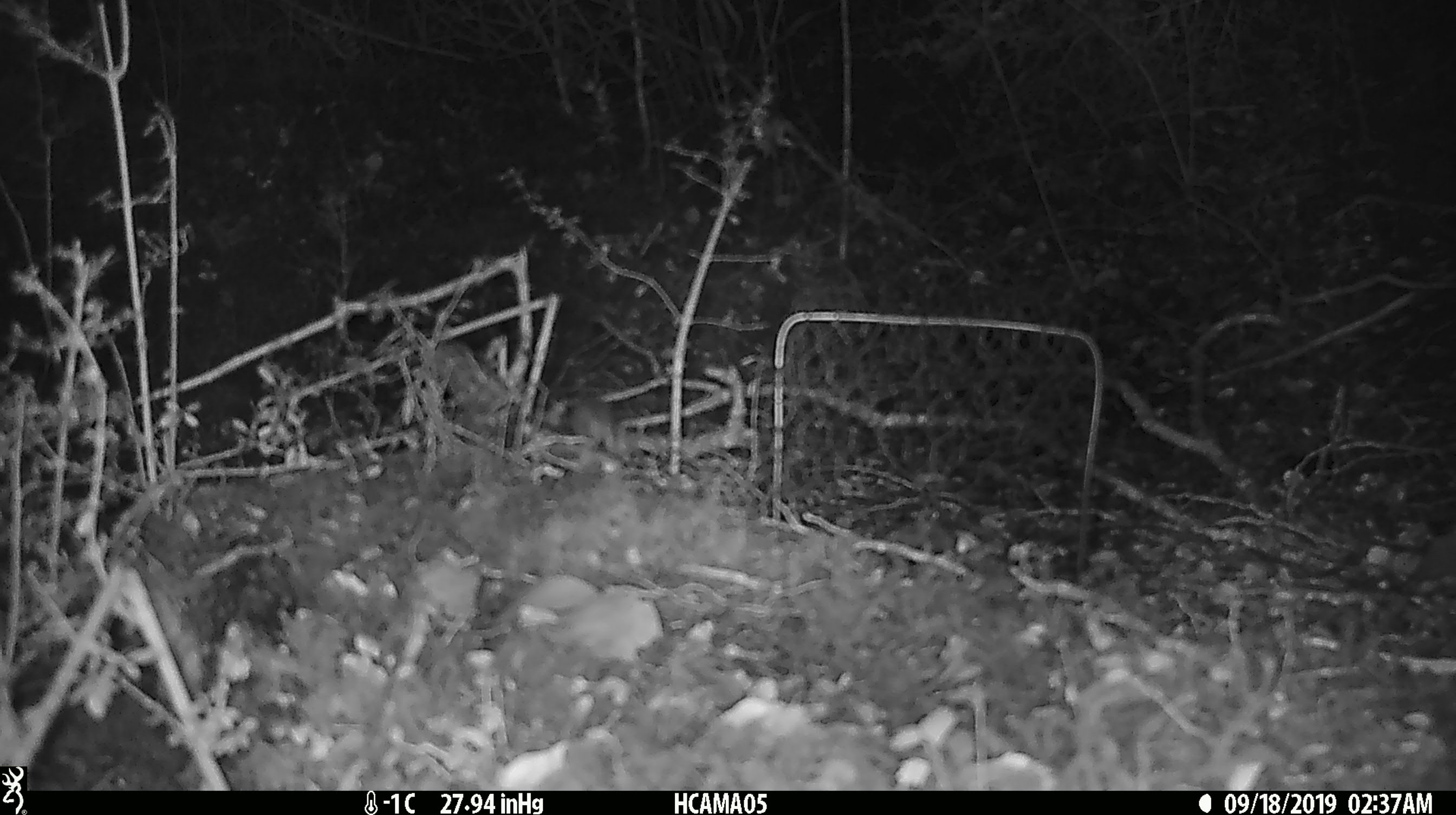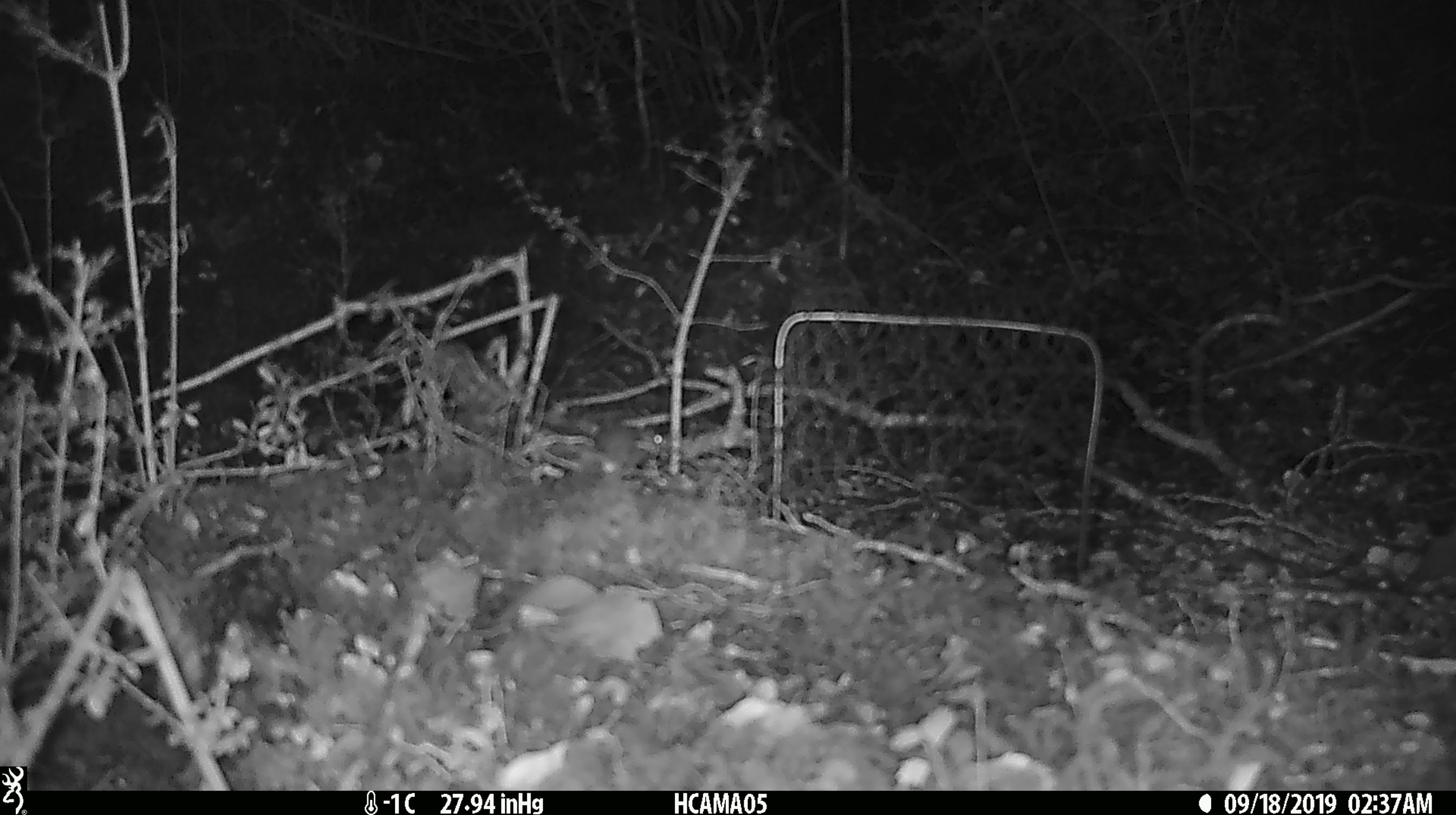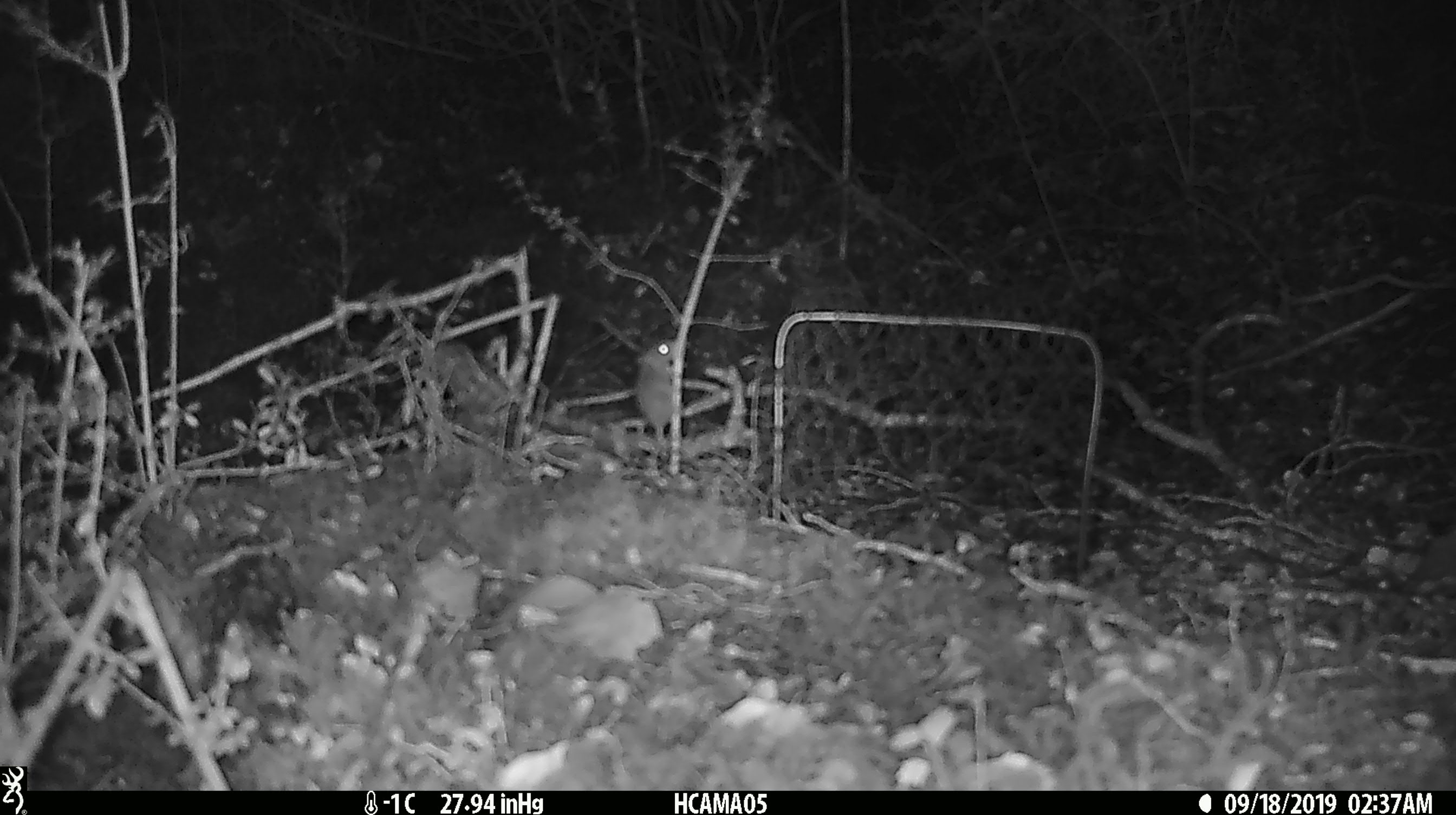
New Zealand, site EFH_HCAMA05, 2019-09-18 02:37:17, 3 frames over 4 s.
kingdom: Animalia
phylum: Chordata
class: Mammalia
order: Rodentia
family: Muridae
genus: Mus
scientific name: Mus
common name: mouse